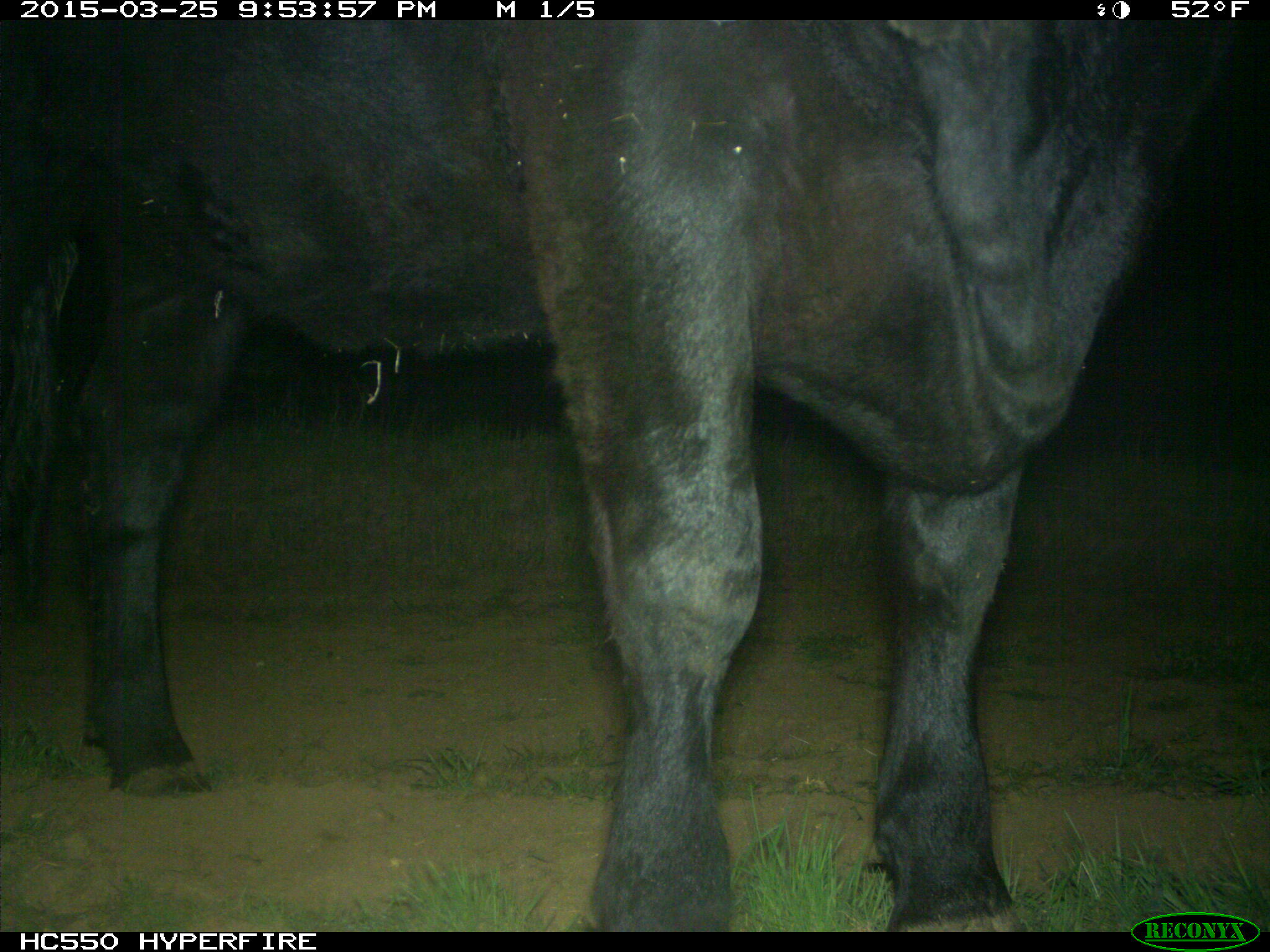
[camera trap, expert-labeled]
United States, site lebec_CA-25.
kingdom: Animalia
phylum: Chordata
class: Mammalia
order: Artiodactyla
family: Bovidae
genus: Bos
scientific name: Bos taurus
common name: domestic cow